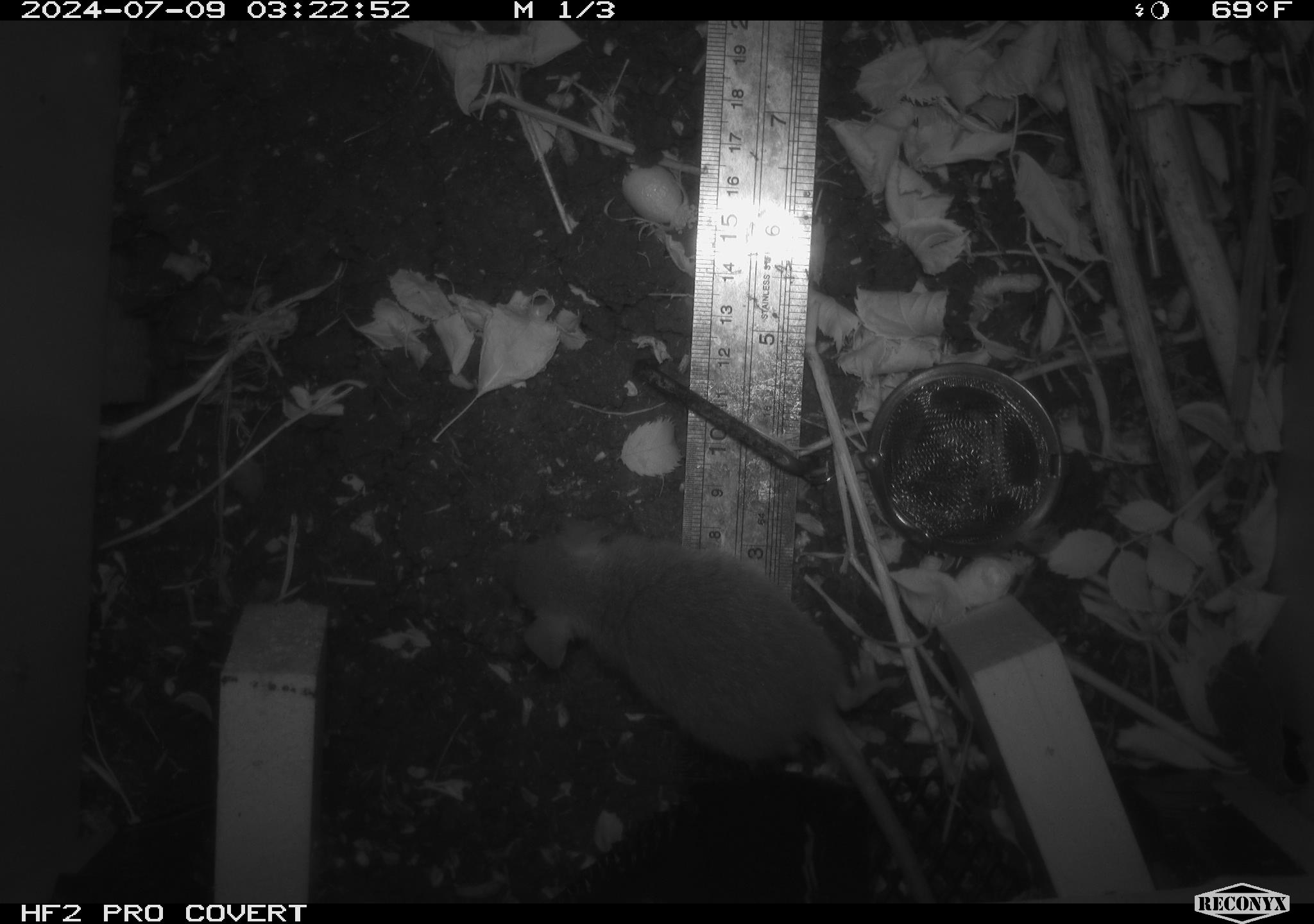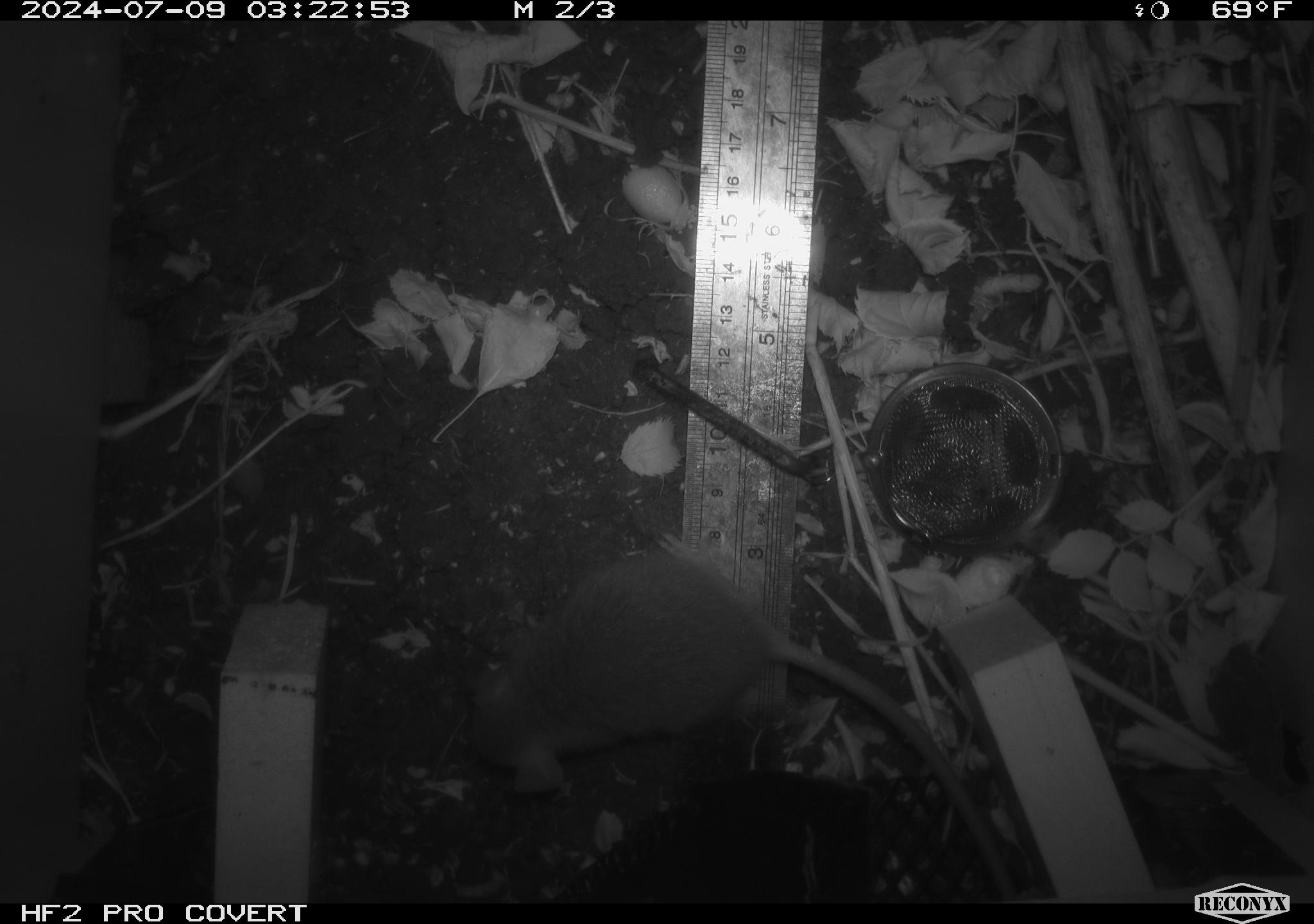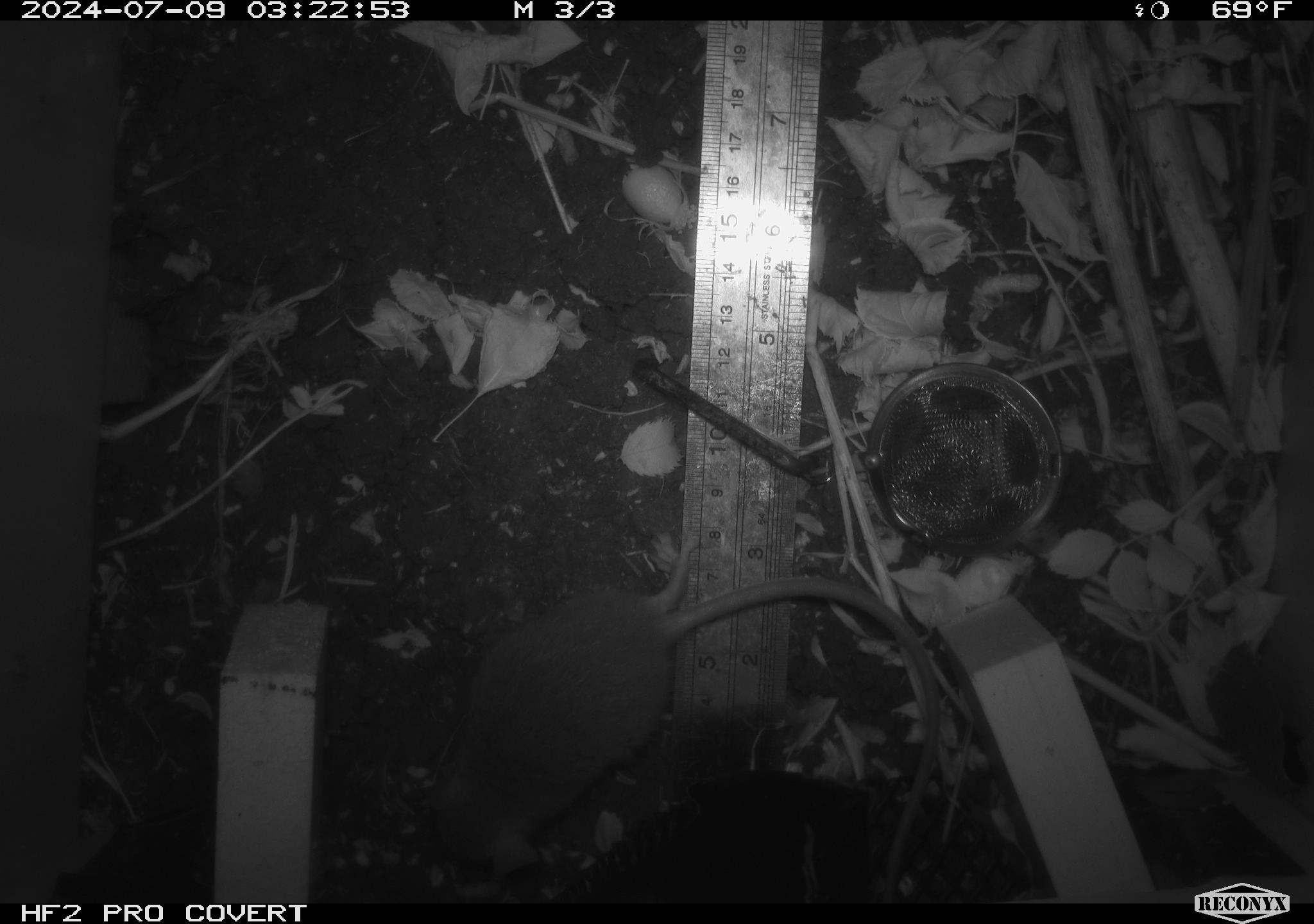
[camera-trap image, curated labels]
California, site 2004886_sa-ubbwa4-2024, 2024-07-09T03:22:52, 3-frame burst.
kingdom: Animalia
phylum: Chordata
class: Mammalia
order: Rodentia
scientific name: Rodentia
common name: woodrat or rat or mouse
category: woodrat or rat or mouse species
Woodrat or rat or mouse species (woodrat or rat or mouse) (Rodentia).